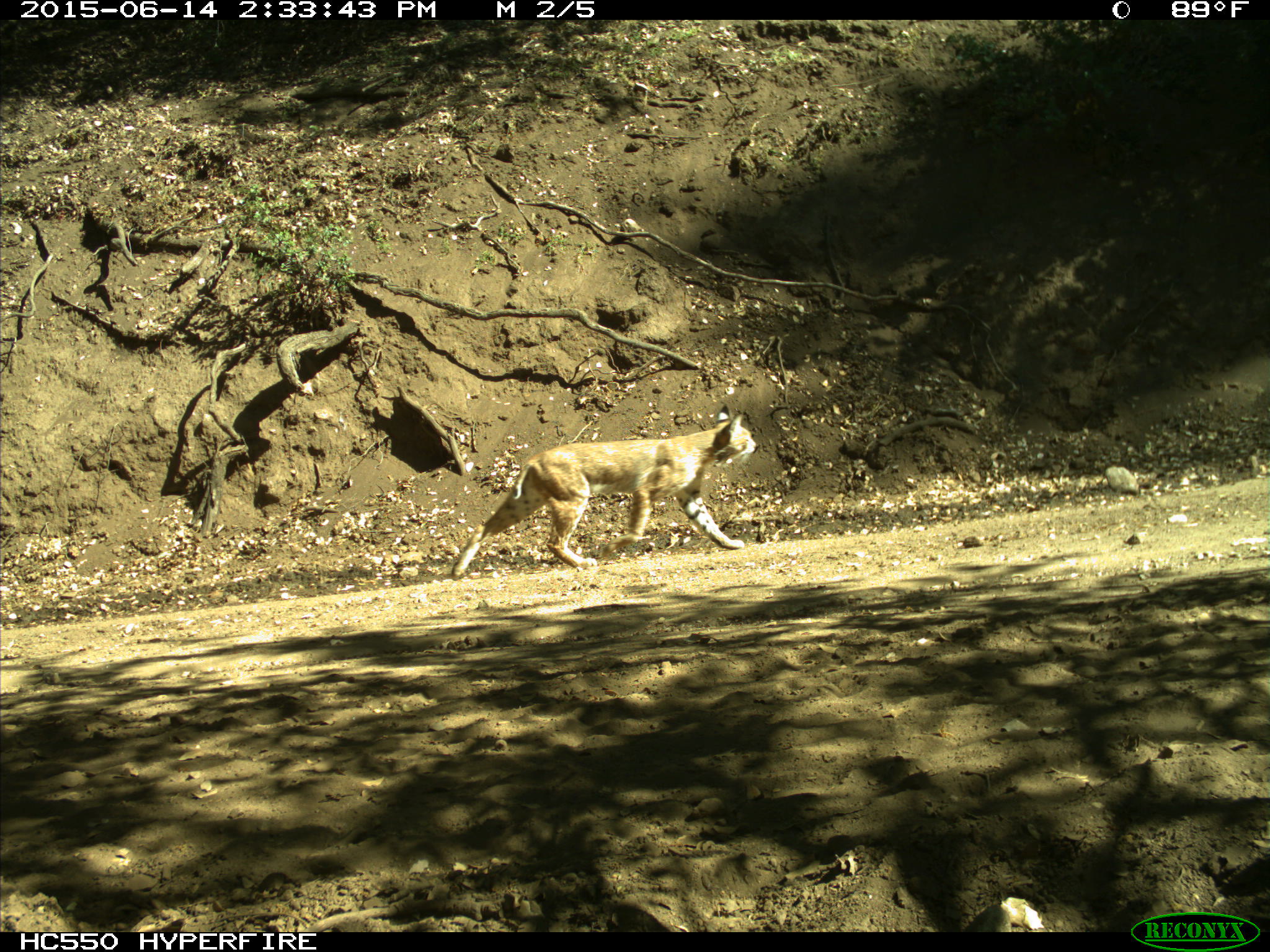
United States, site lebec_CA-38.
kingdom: Animalia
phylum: Chordata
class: Mammalia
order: Carnivora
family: Felidae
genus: Lynx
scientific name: Lynx rufus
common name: bobcat